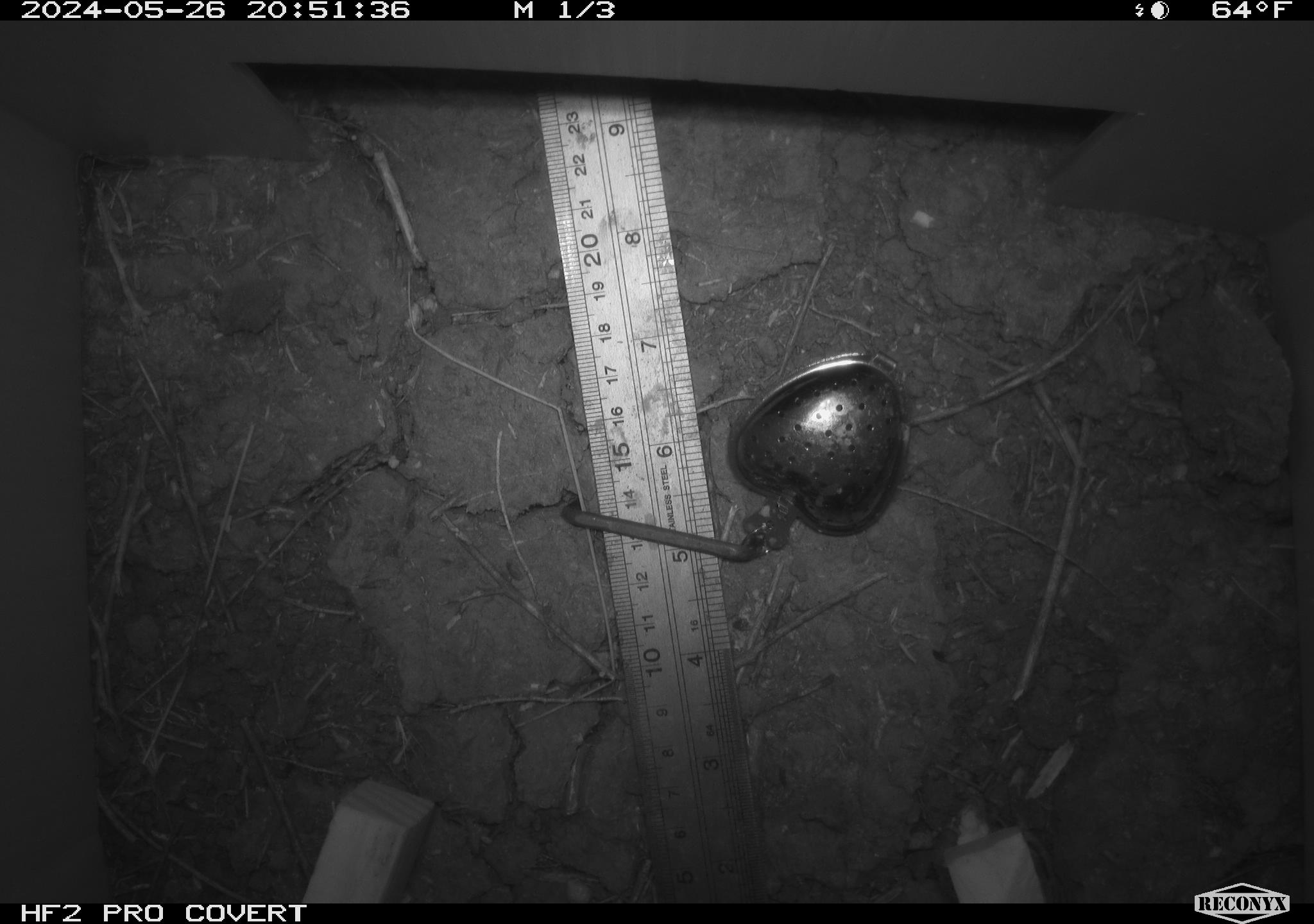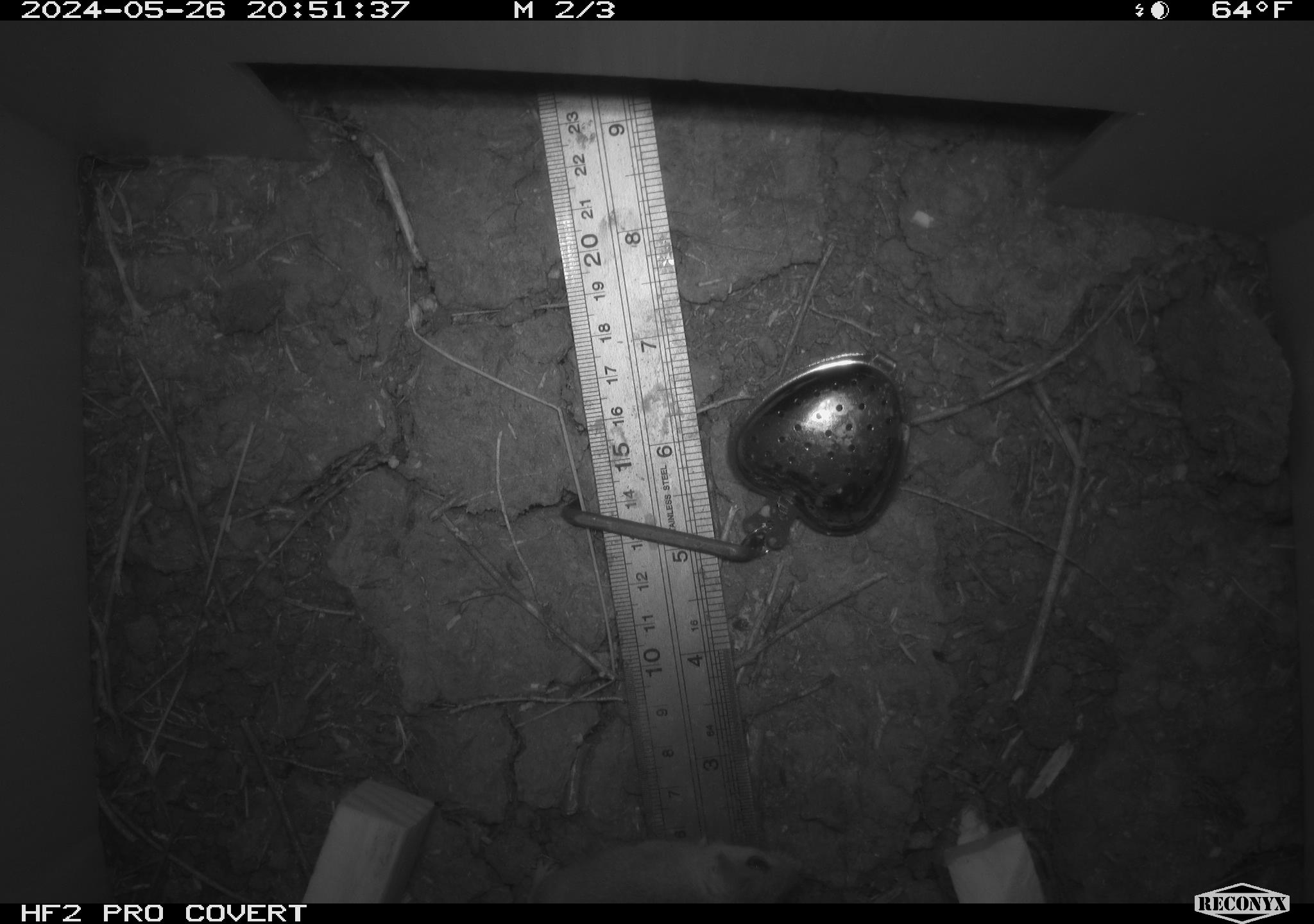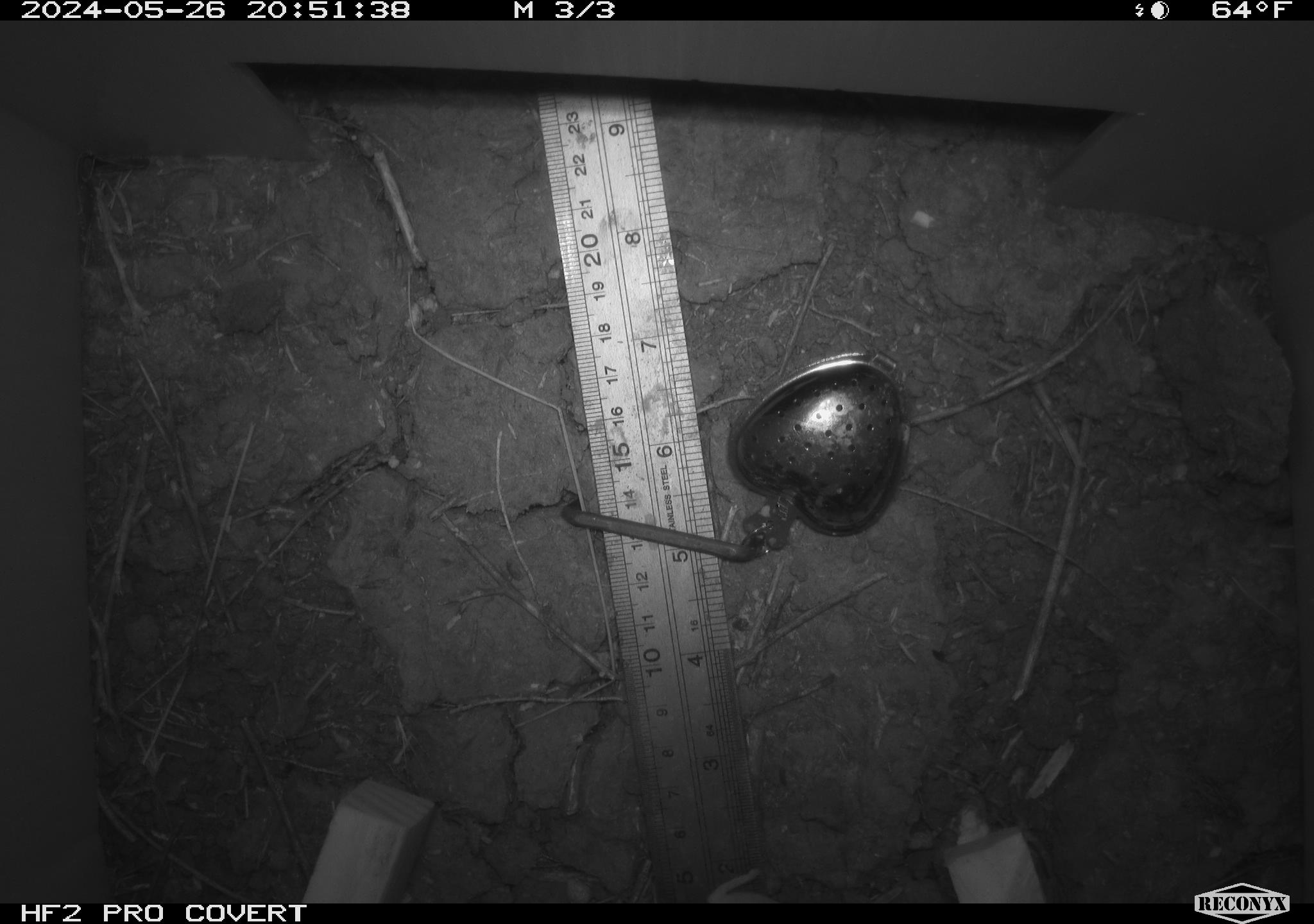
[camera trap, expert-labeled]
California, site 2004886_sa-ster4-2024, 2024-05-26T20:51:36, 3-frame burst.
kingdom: Animalia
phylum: Chordata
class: Mammalia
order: Rodentia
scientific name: Rodentia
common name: mouse species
Mouse species (Rodentia).